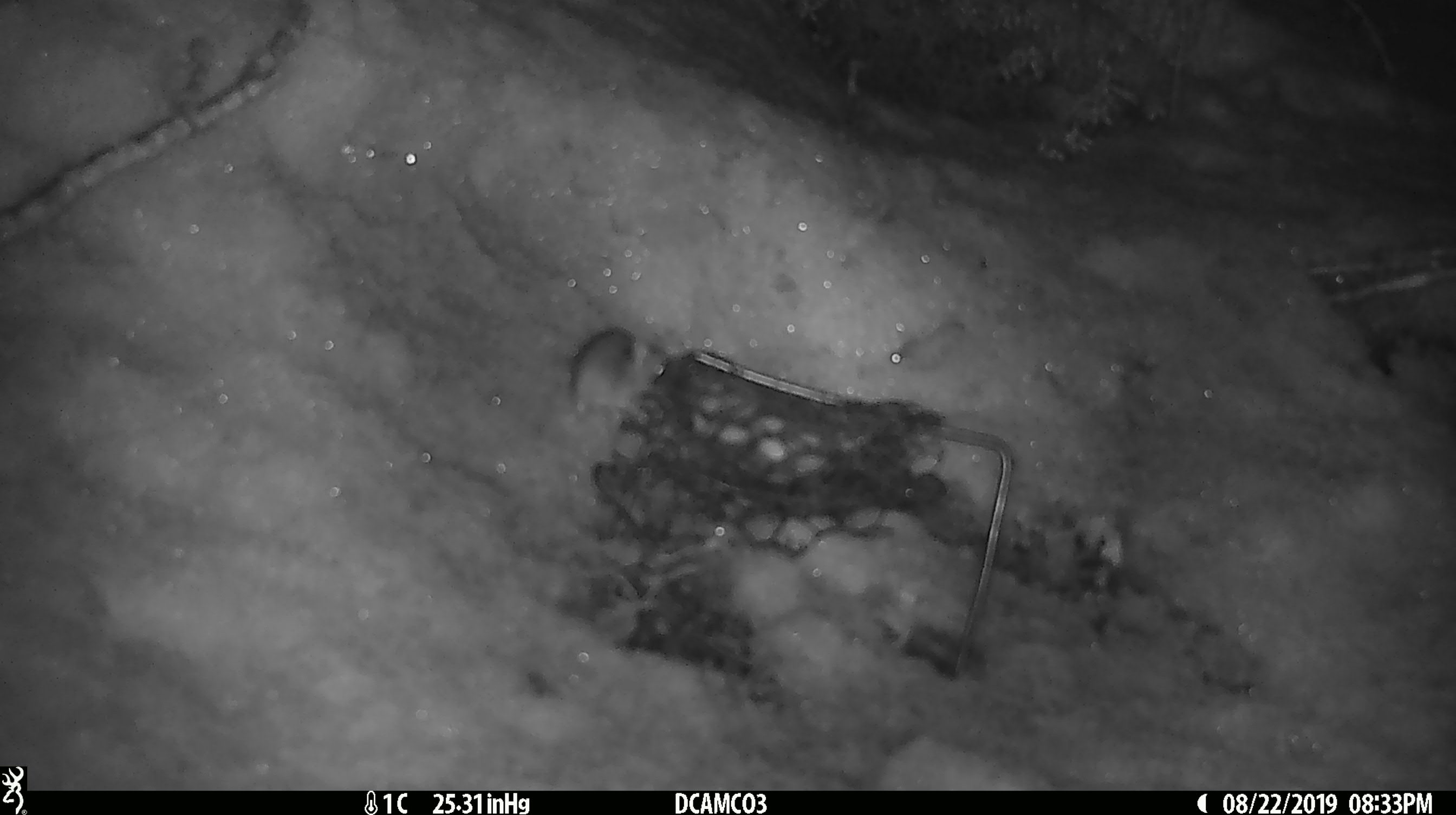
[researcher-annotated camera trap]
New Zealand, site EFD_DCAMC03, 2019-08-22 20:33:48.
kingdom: Animalia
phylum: Chordata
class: Mammalia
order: Rodentia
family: Muridae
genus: Mus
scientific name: Mus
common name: mouse